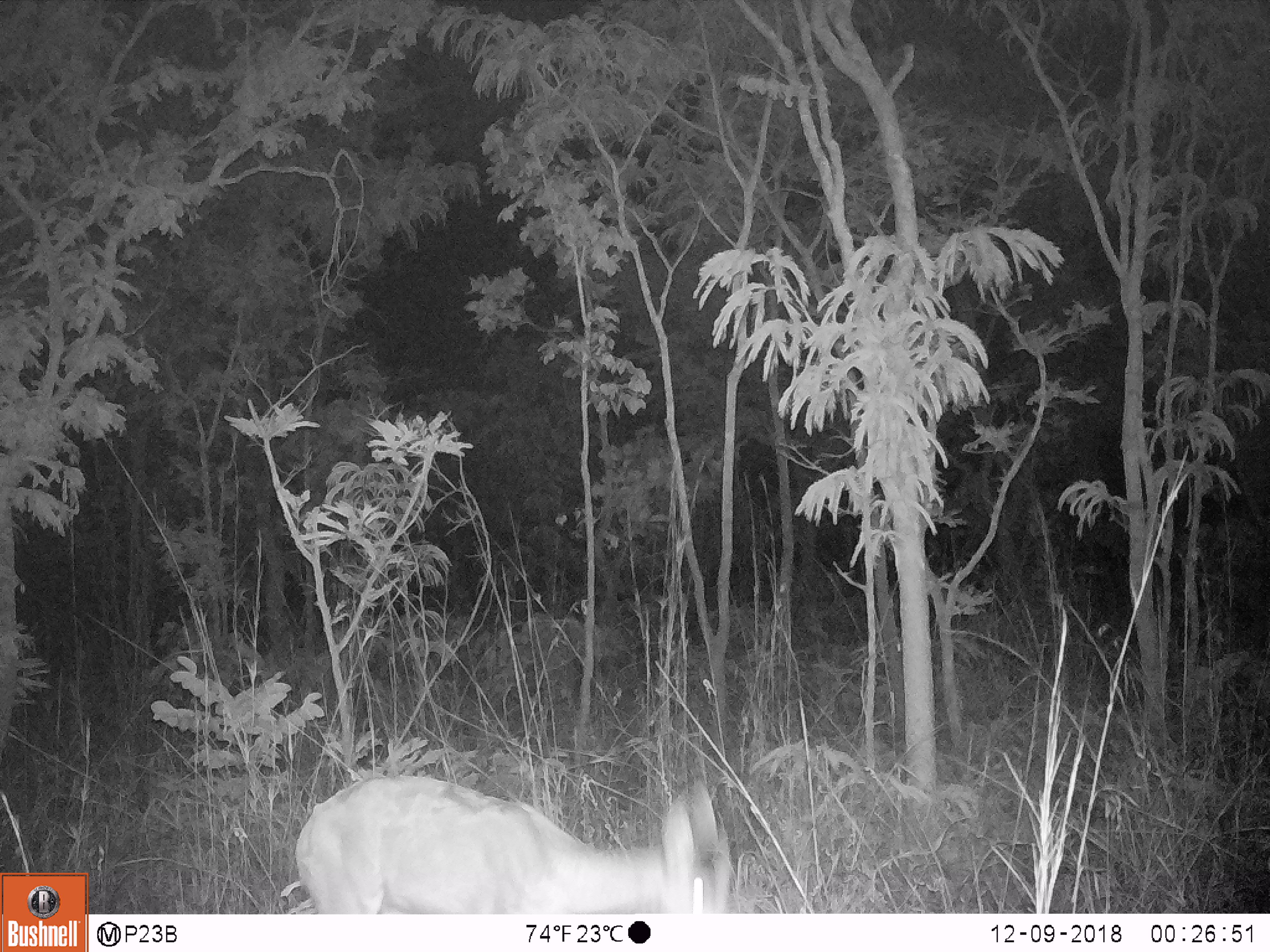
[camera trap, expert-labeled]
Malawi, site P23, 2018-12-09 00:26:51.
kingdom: Animalia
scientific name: Animalia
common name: other animal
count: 1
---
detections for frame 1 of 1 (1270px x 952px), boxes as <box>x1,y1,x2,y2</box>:
other animal: <box>282,753,757,911</box>